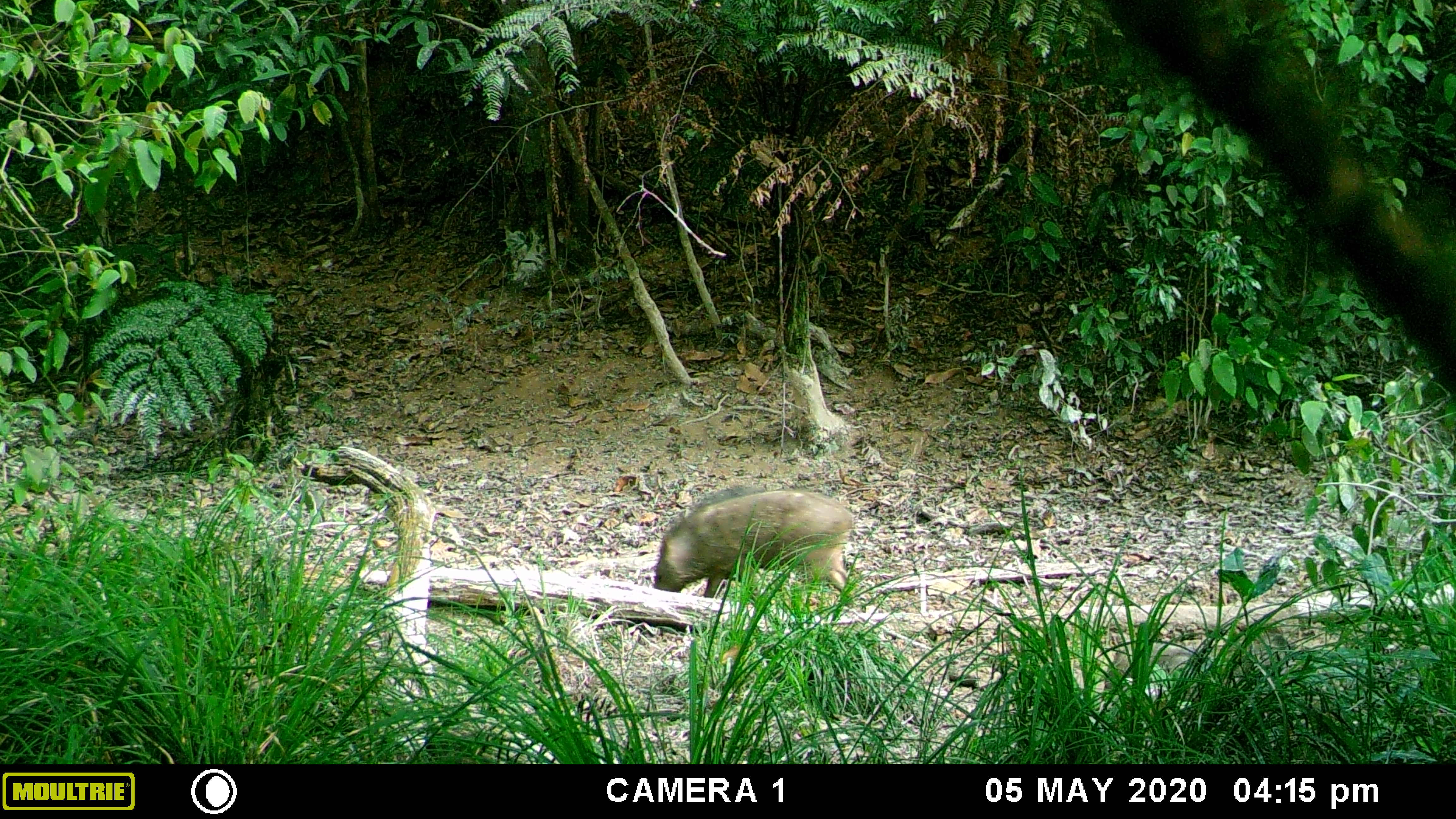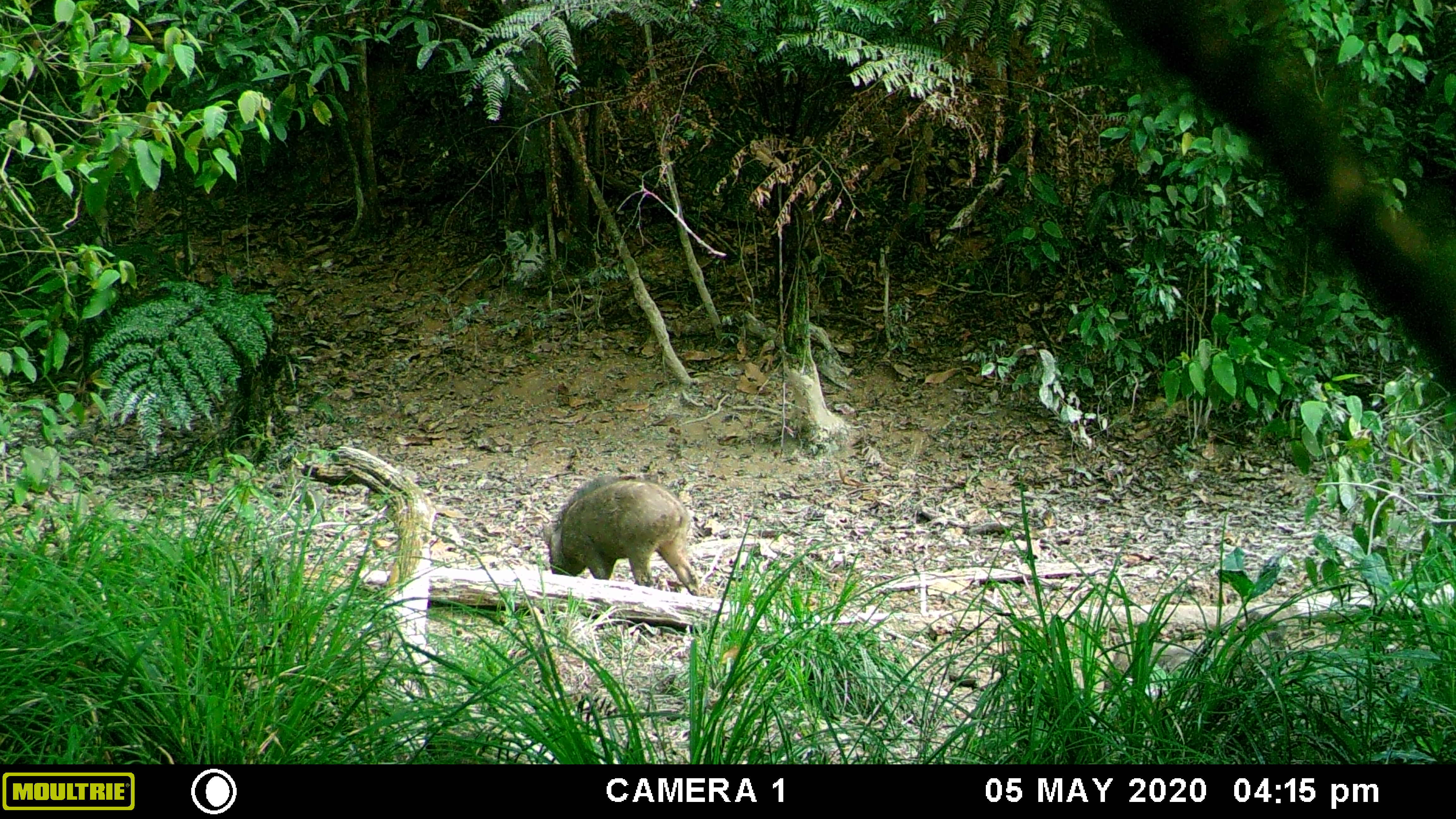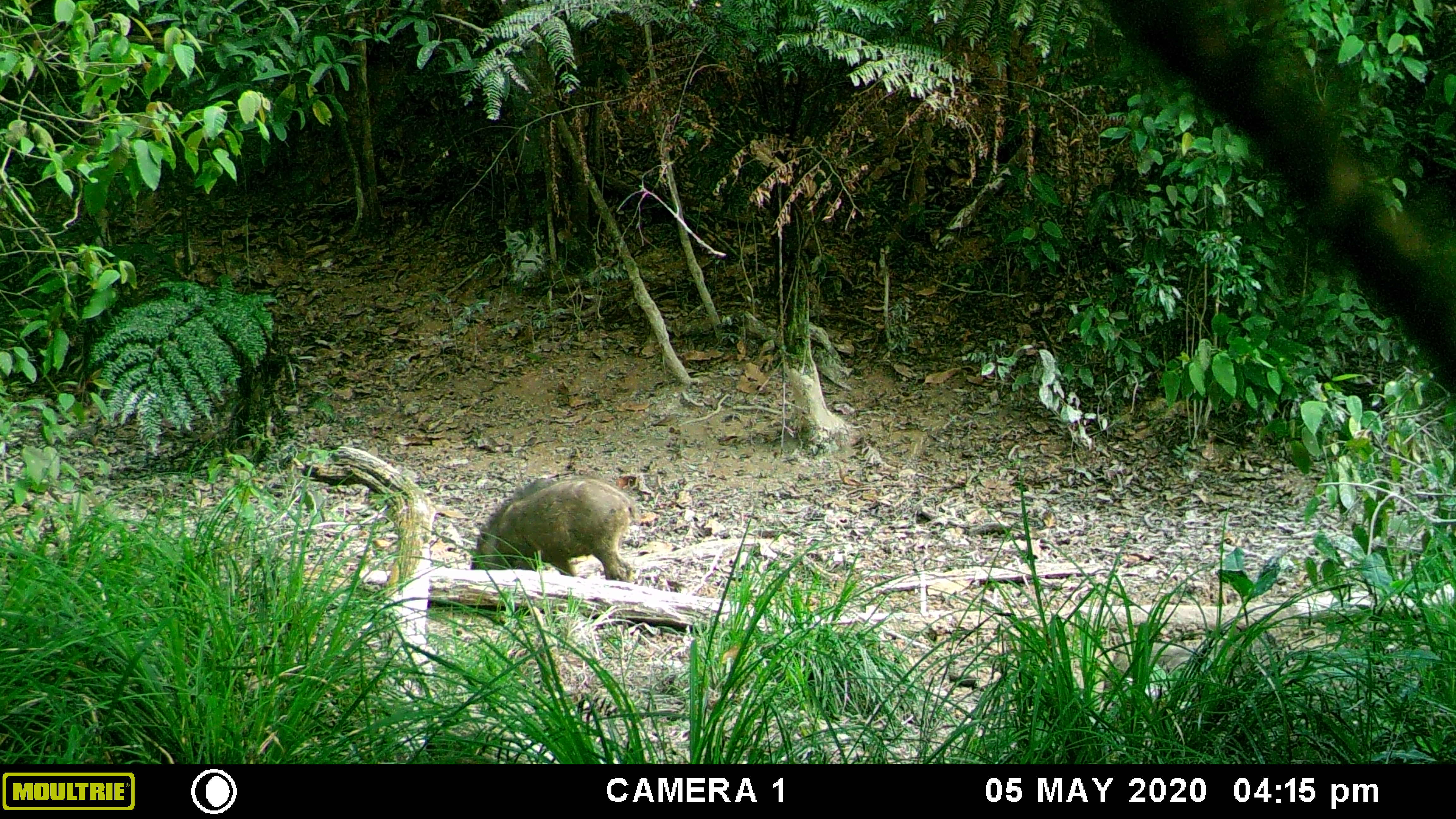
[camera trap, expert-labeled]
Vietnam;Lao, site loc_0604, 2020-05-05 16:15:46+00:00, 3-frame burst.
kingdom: Animalia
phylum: Chordata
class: Mammalia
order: Artiodactyla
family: Suidae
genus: Sus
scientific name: Sus scrofa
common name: eurasian wild pig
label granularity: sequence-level